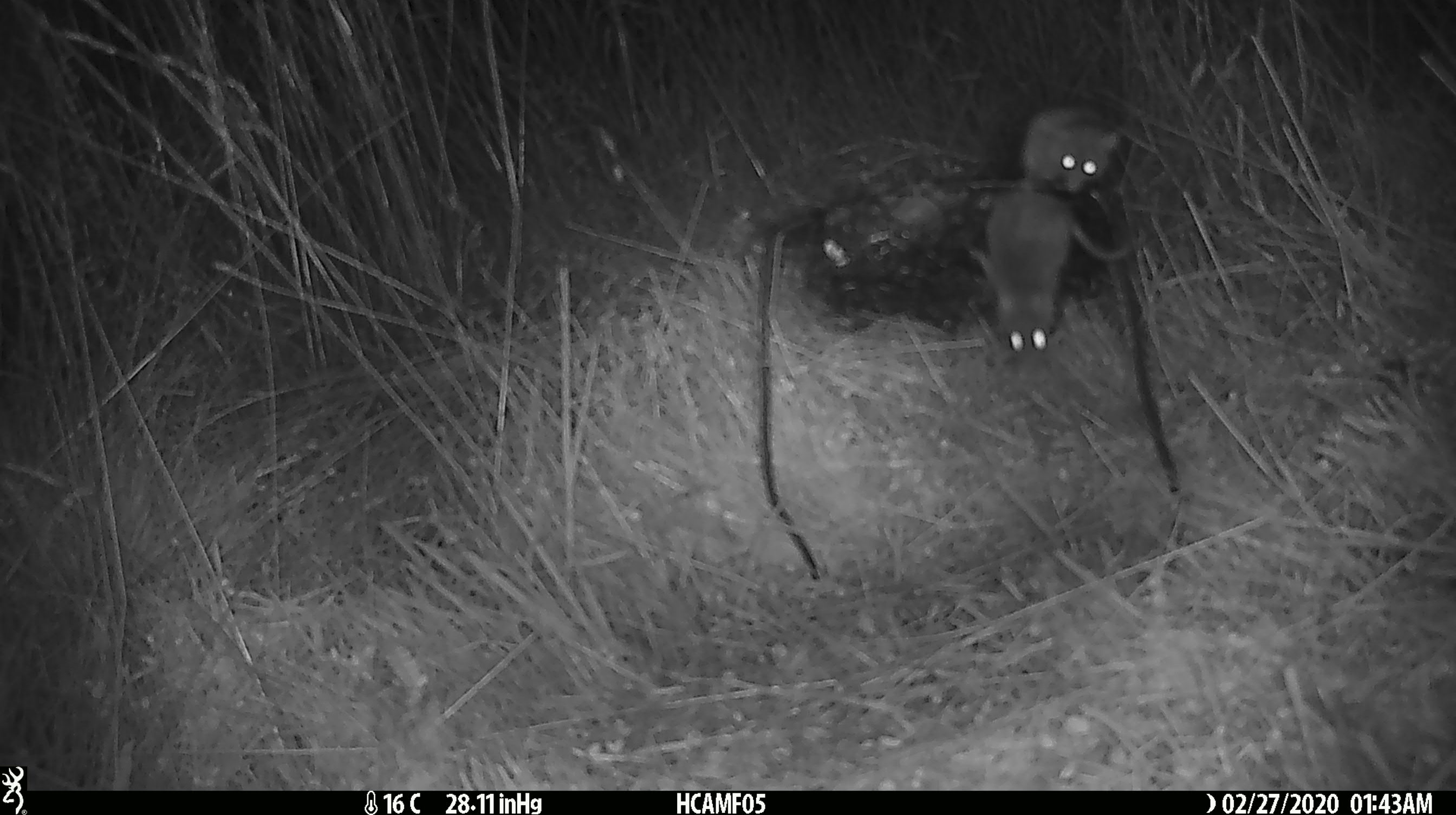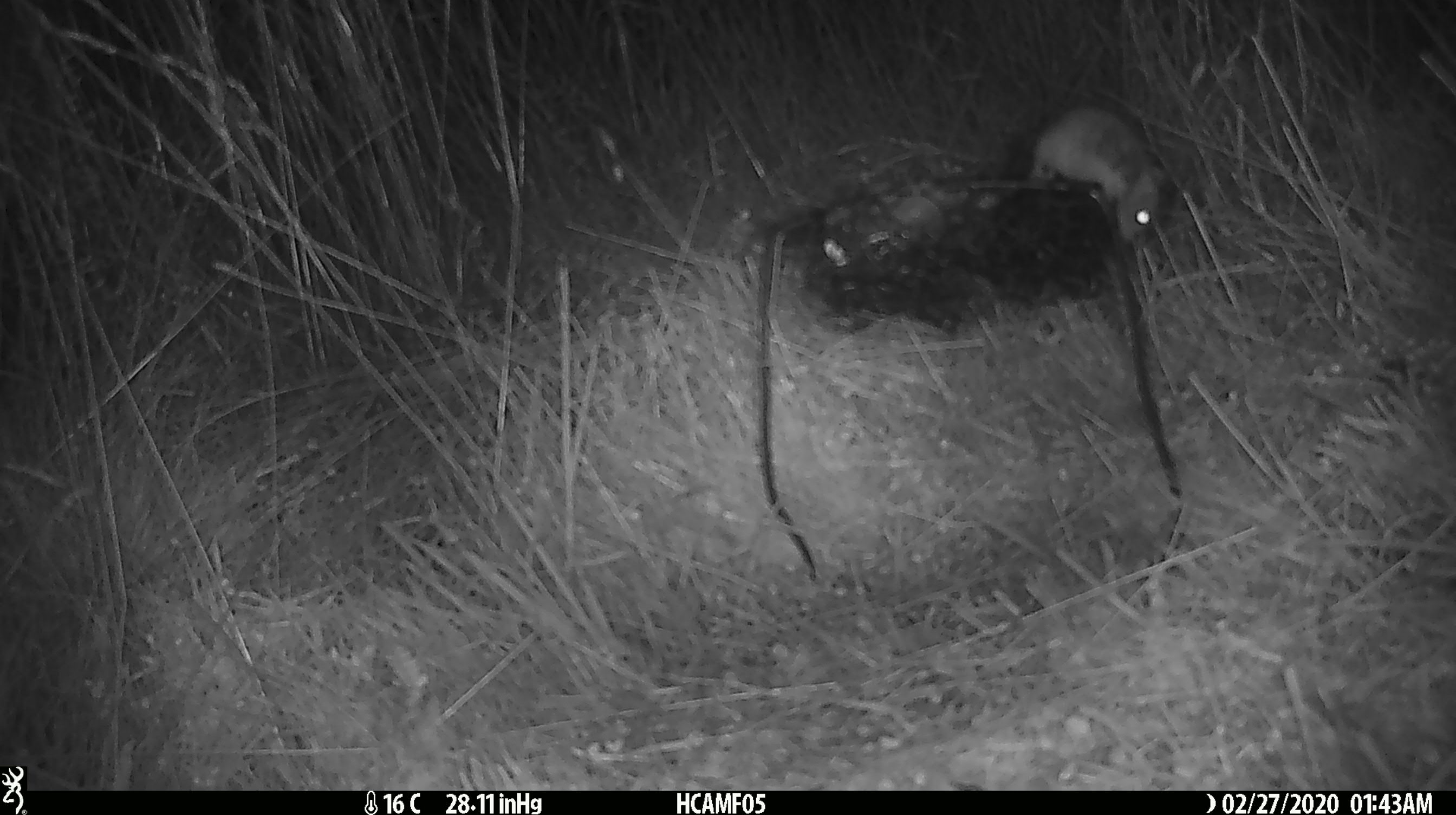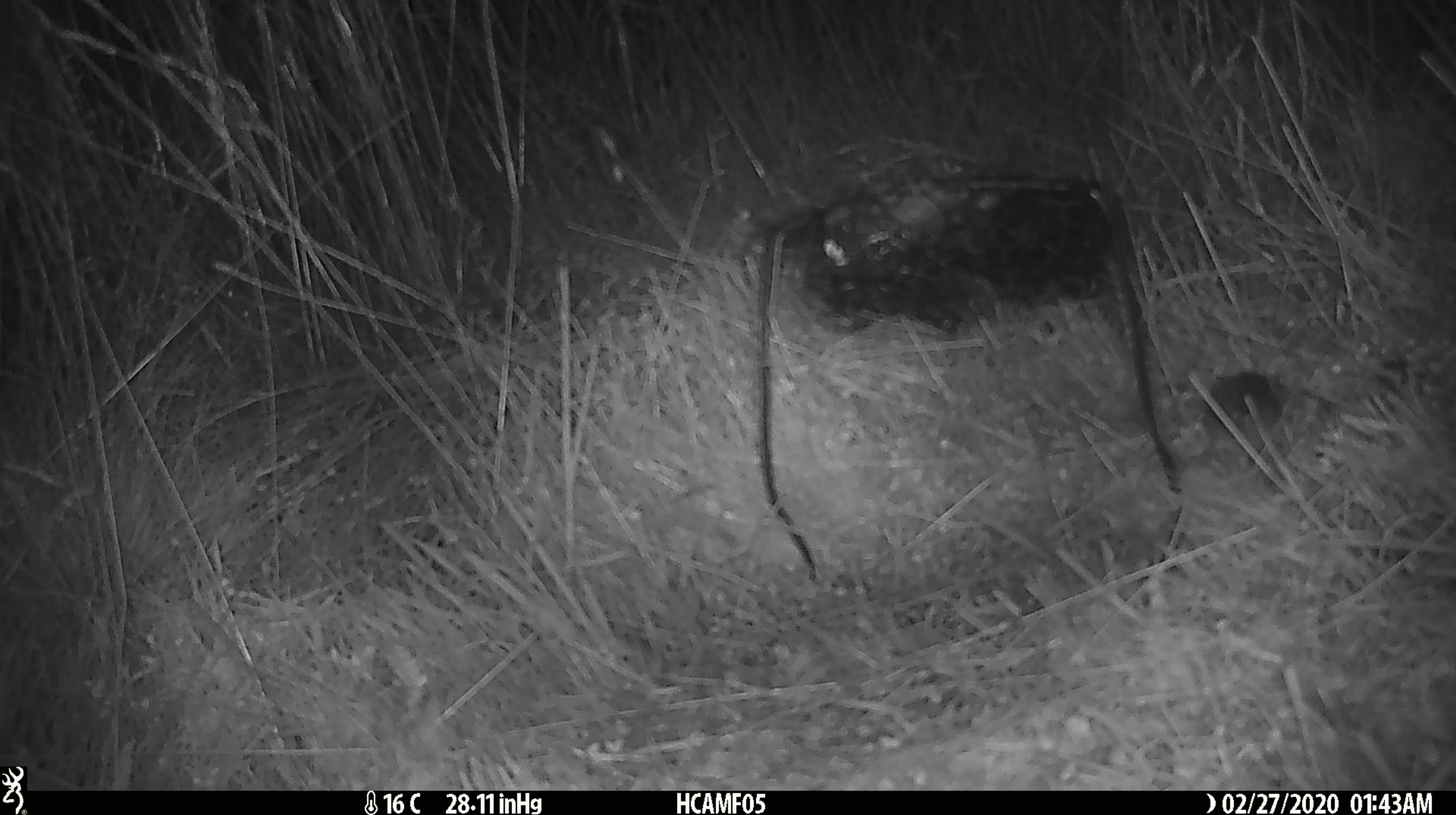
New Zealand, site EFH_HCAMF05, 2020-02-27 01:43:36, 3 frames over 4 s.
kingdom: Animalia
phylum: Chordata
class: Mammalia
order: Rodentia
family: Muridae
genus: Mus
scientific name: Mus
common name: mouse